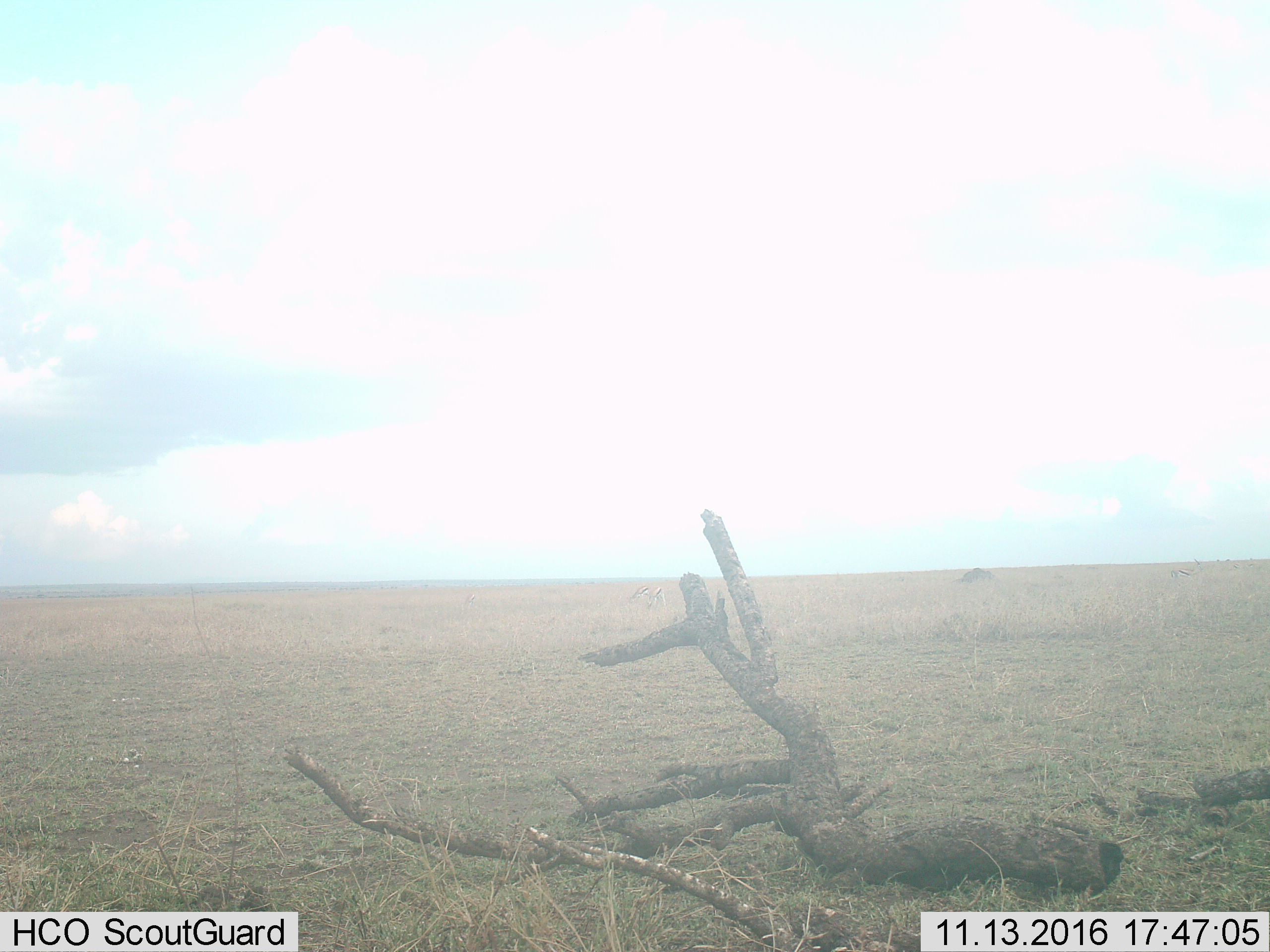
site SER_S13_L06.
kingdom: Animalia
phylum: Chordata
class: Mammalia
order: Artiodactyla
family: Bovidae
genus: Eudorcas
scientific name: Eudorcas thomsonii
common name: thomson's gazelle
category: gazellethomsons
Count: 2.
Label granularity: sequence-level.